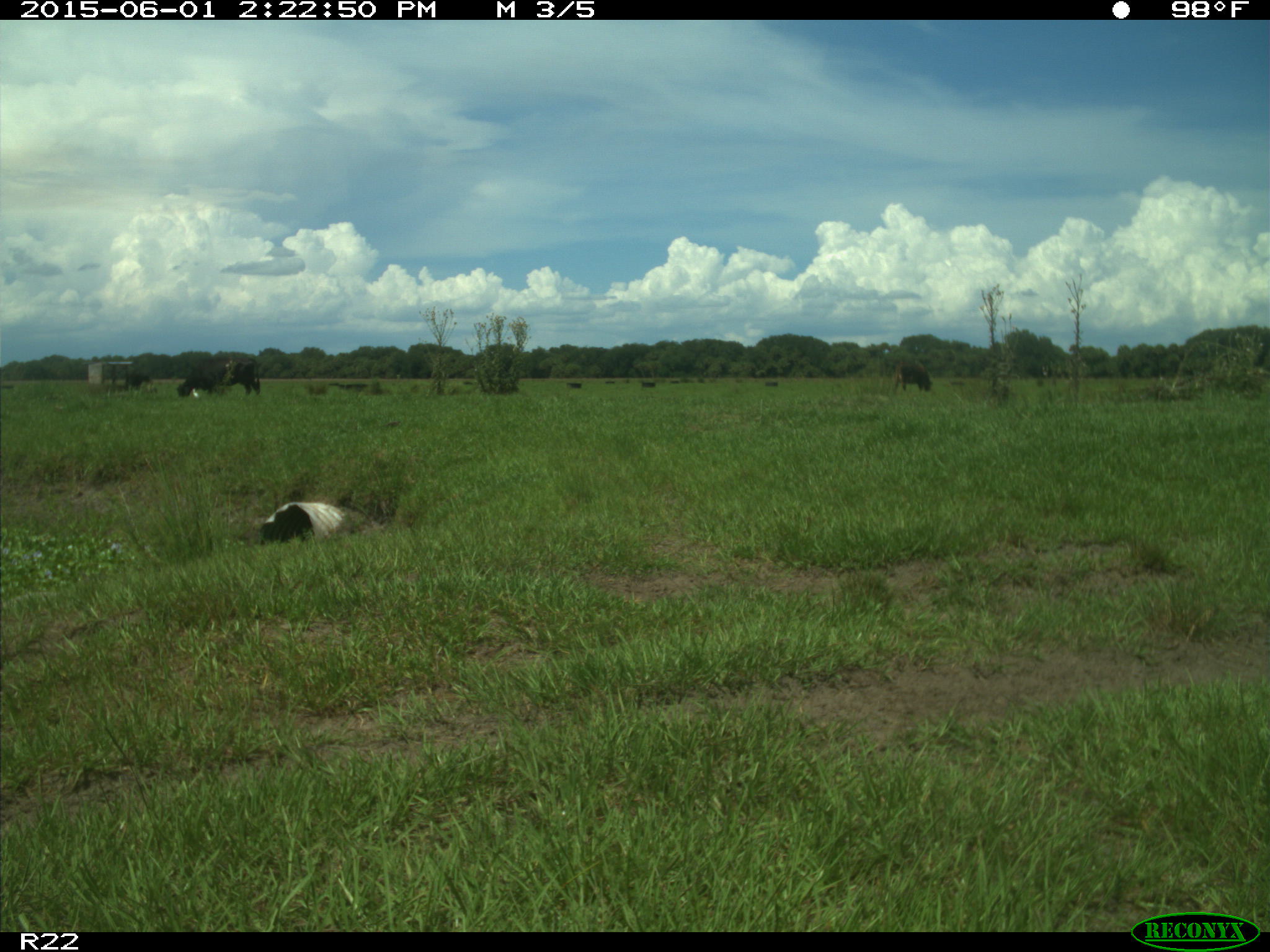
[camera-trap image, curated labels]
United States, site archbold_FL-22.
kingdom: Animalia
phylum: Chordata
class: Mammalia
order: Artiodactyla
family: Bovidae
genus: Bos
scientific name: Bos taurus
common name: domestic cow